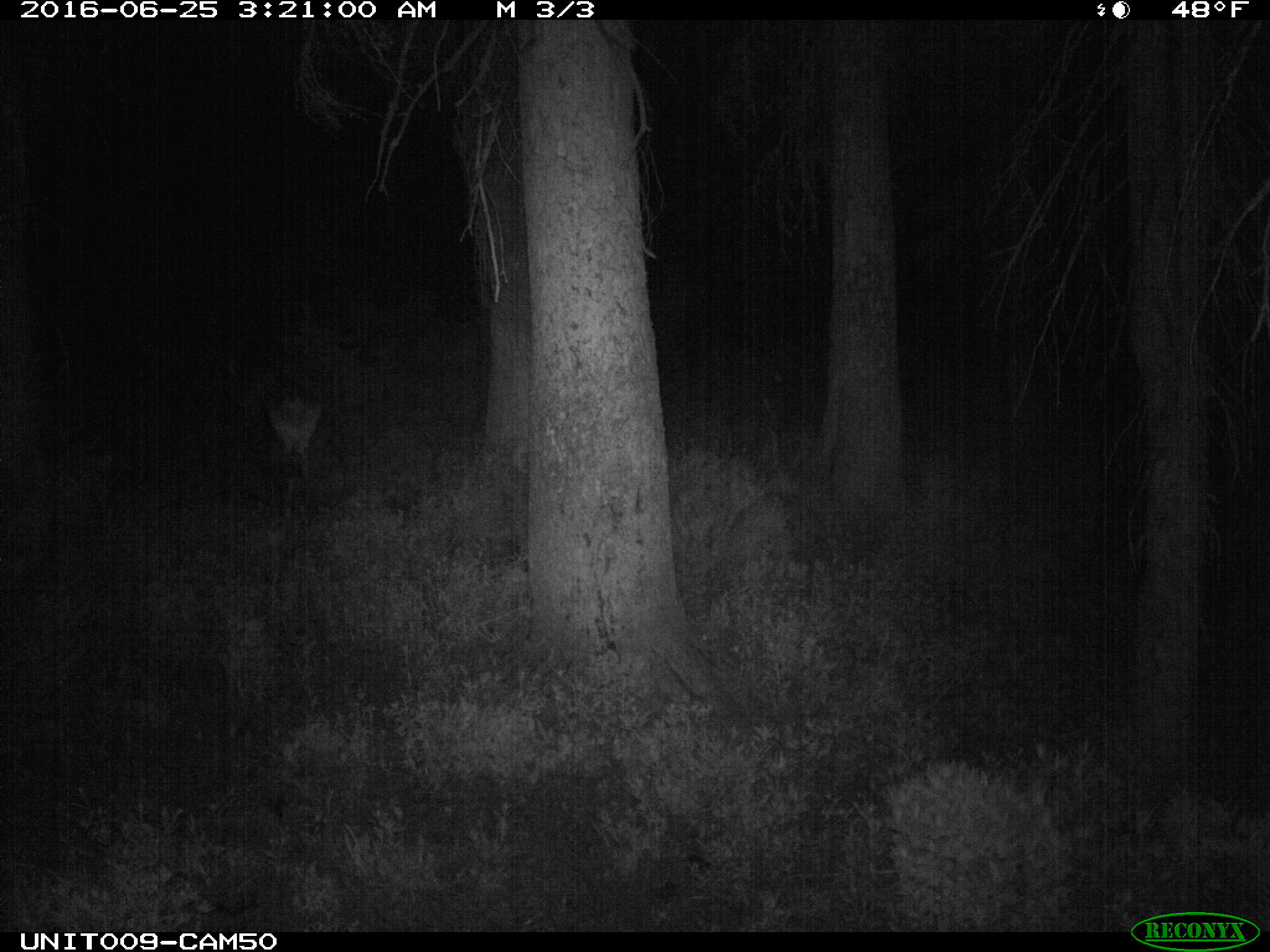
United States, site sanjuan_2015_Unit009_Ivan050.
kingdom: Animalia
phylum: Chordata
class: Mammalia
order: Artiodactyla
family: Cervidae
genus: Cervus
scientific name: Cervus elaphus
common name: red deer